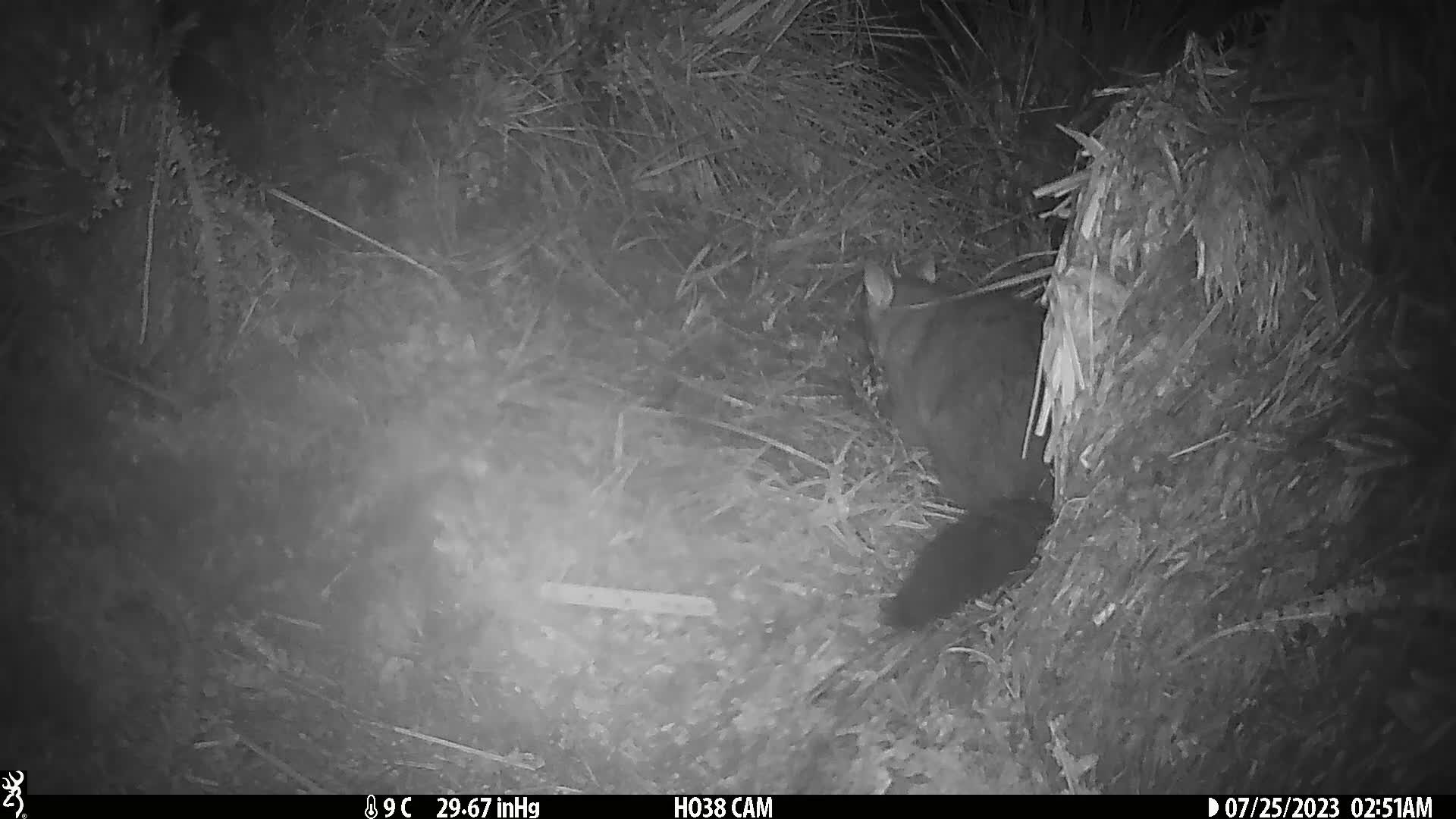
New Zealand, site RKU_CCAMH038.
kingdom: Animalia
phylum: Chordata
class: Mammalia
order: Diprotodontia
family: Phalangeridae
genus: Trichosurus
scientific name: Trichosurus vulpecula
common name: common brushtail possum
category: possum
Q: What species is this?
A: Possum (common brushtail possum) (Trichosurus vulpecula).